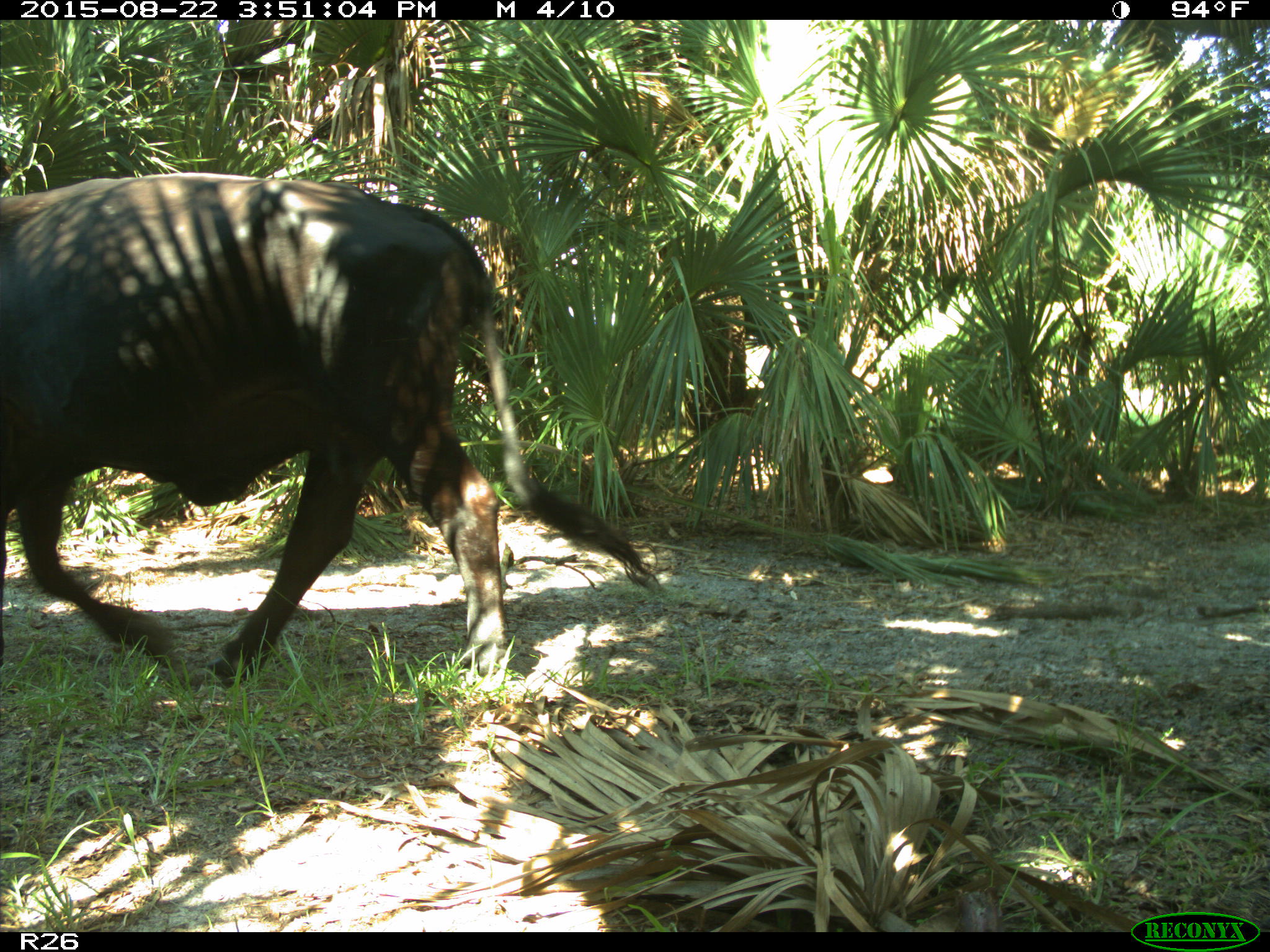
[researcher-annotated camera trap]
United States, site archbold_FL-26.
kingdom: Animalia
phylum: Chordata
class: Mammalia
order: Artiodactyla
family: Bovidae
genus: Bos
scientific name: Bos taurus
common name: domestic cow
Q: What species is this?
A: Bos taurus (domestic cow).